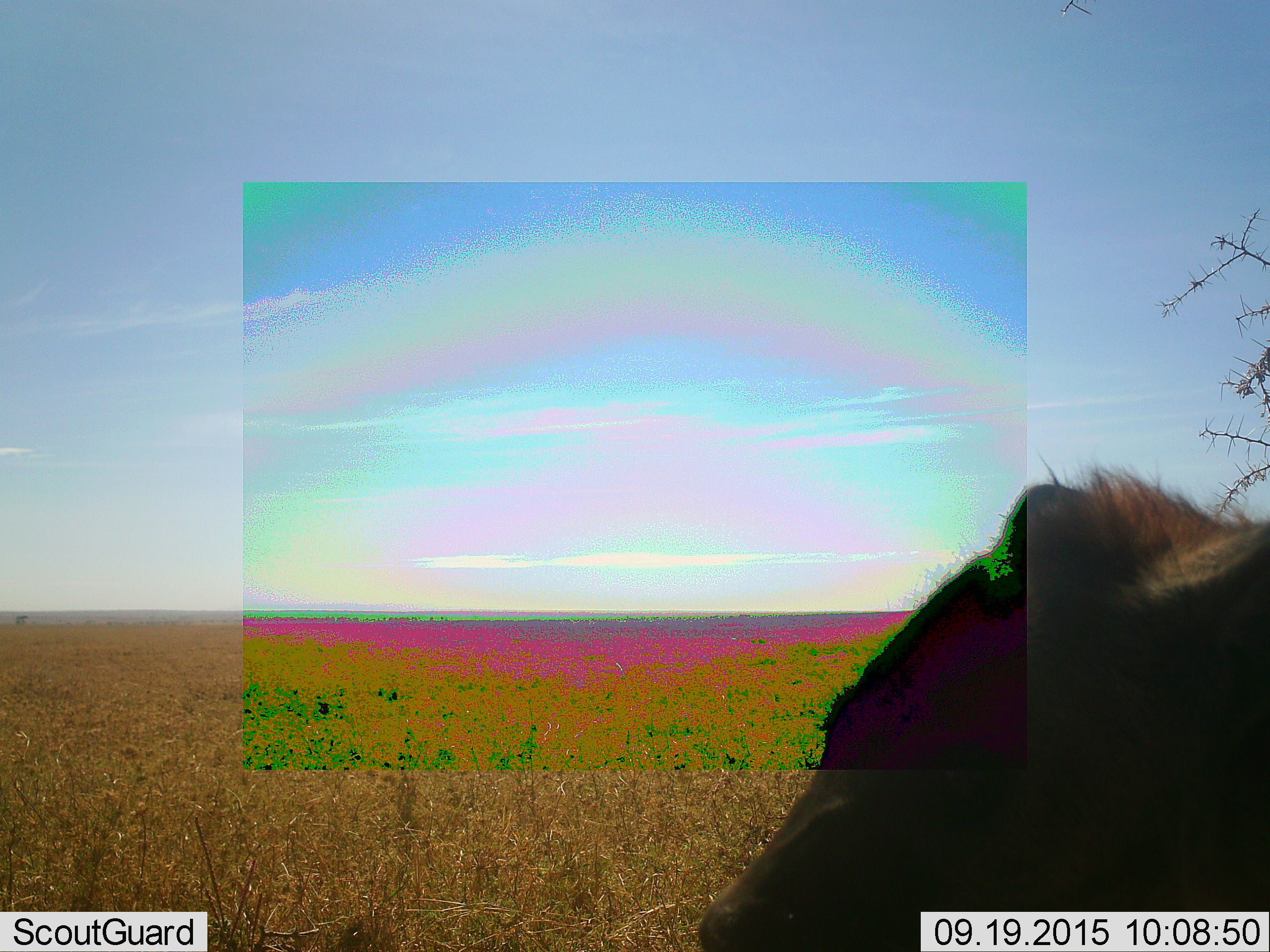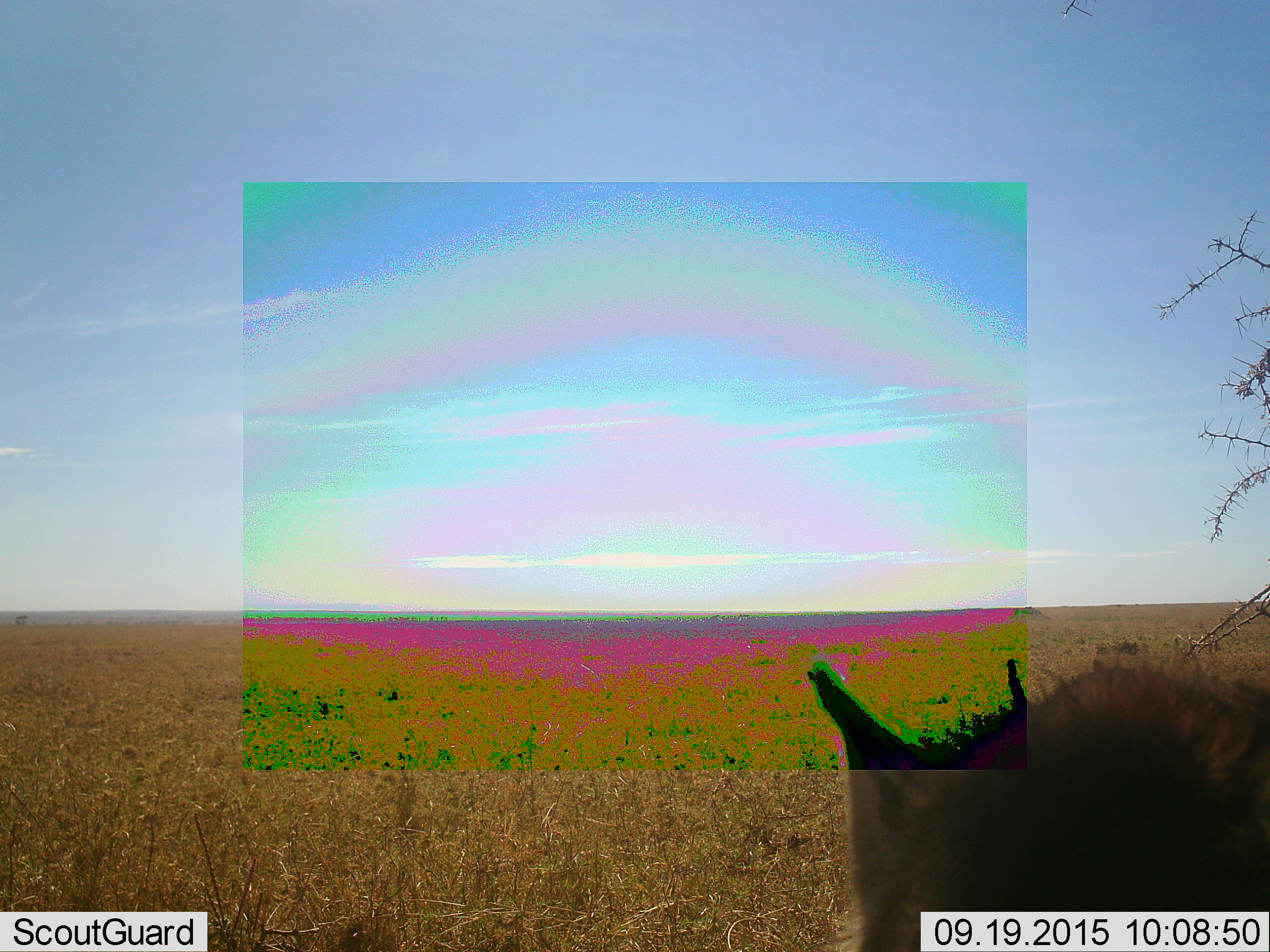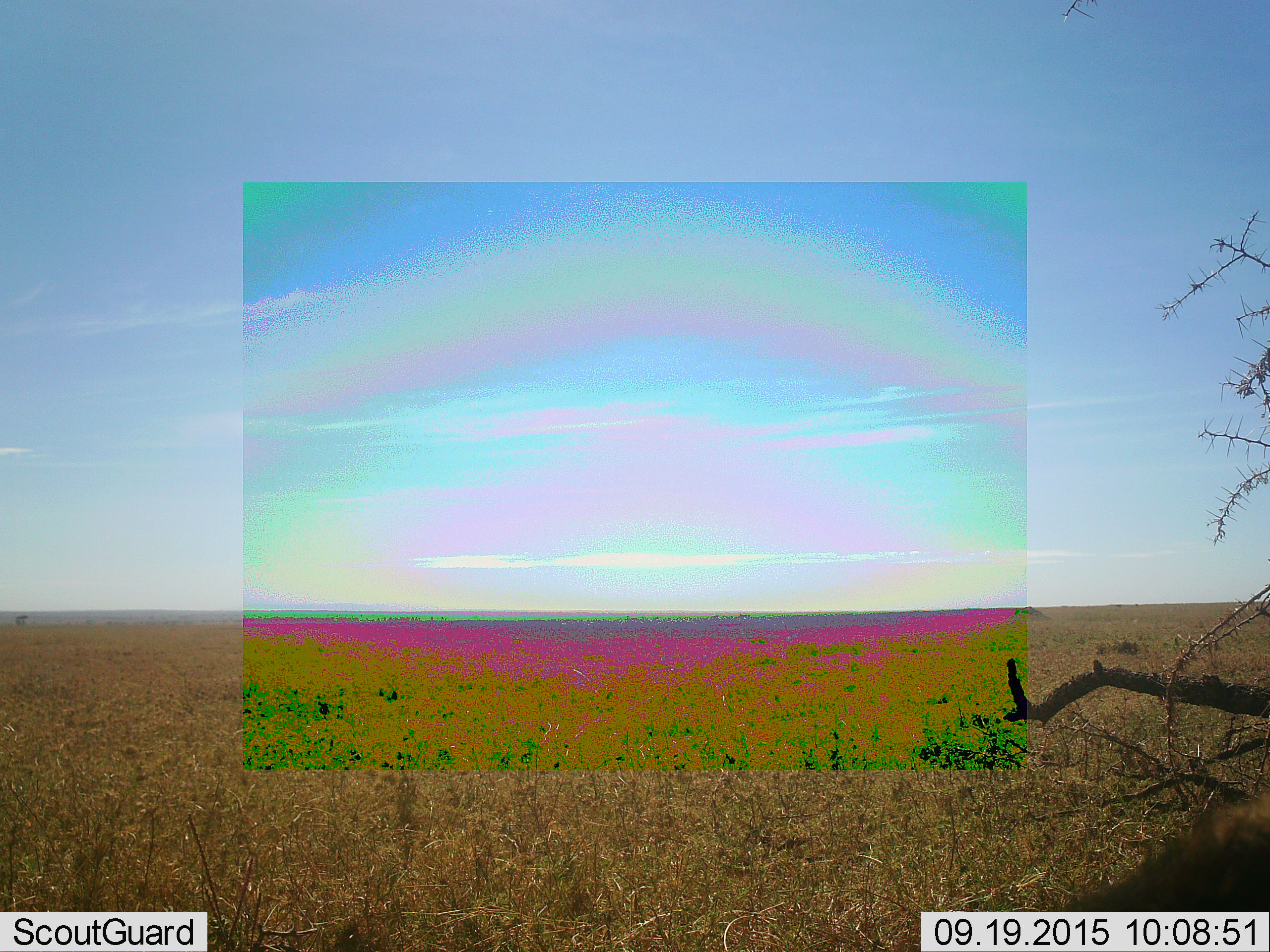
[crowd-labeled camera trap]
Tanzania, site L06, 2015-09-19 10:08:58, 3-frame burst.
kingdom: Animalia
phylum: Chordata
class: Mammalia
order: Carnivora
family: Hyaenidae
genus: Crocuta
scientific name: Crocuta crocuta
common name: spotted hyena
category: hyenaspotted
Hyenaspotted (spotted hyena) (Crocuta crocuta), count 1. Behavior (volunteer vote fractions): standing 57%, resting 14%, moving 29%, interacting 0%. Young present (vote fraction): 0%. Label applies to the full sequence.